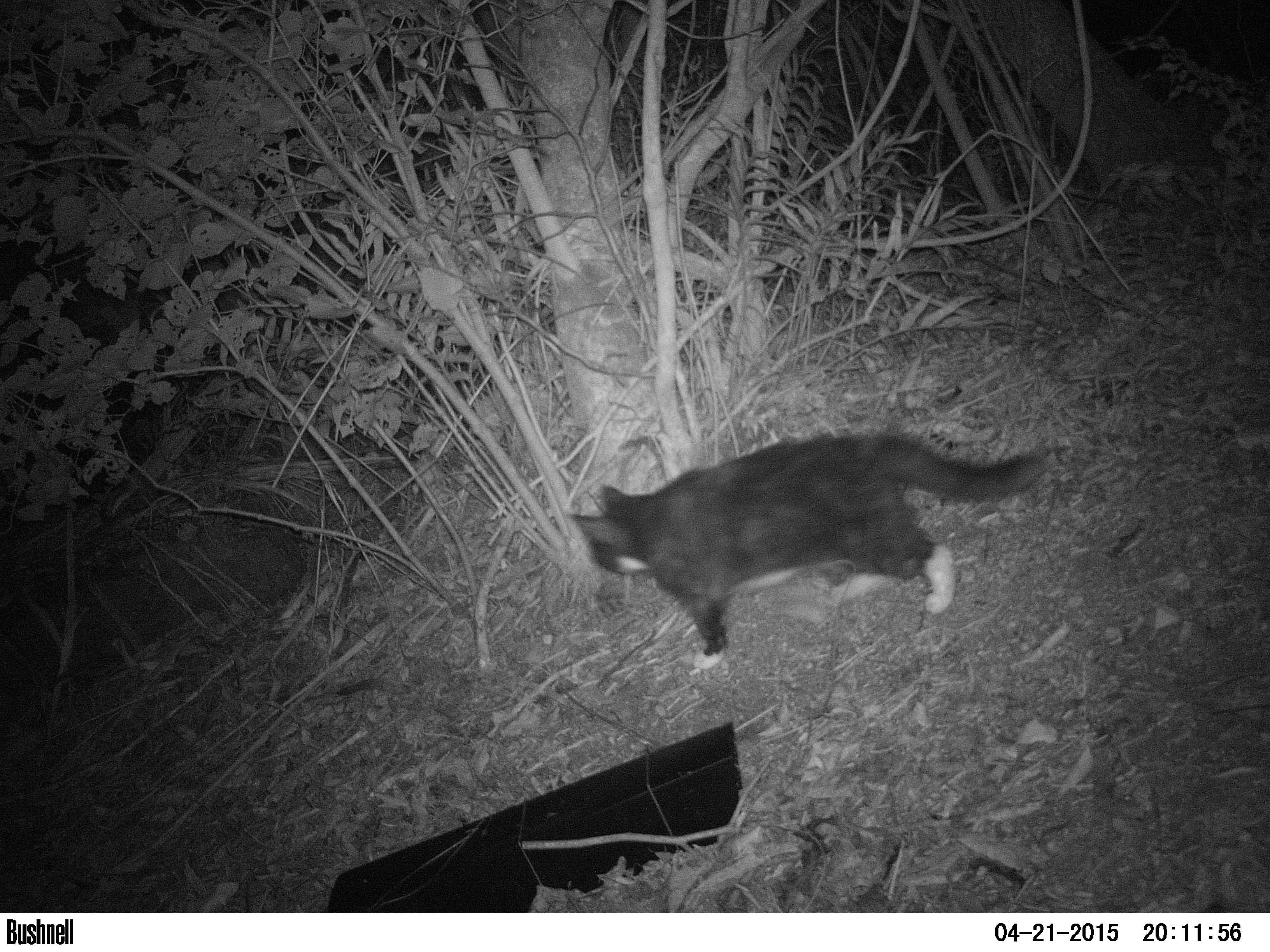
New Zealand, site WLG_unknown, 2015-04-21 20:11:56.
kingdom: Animalia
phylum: Chordata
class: Mammalia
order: Carnivora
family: Felidae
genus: Felis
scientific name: Felis catus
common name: domestic cat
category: cat